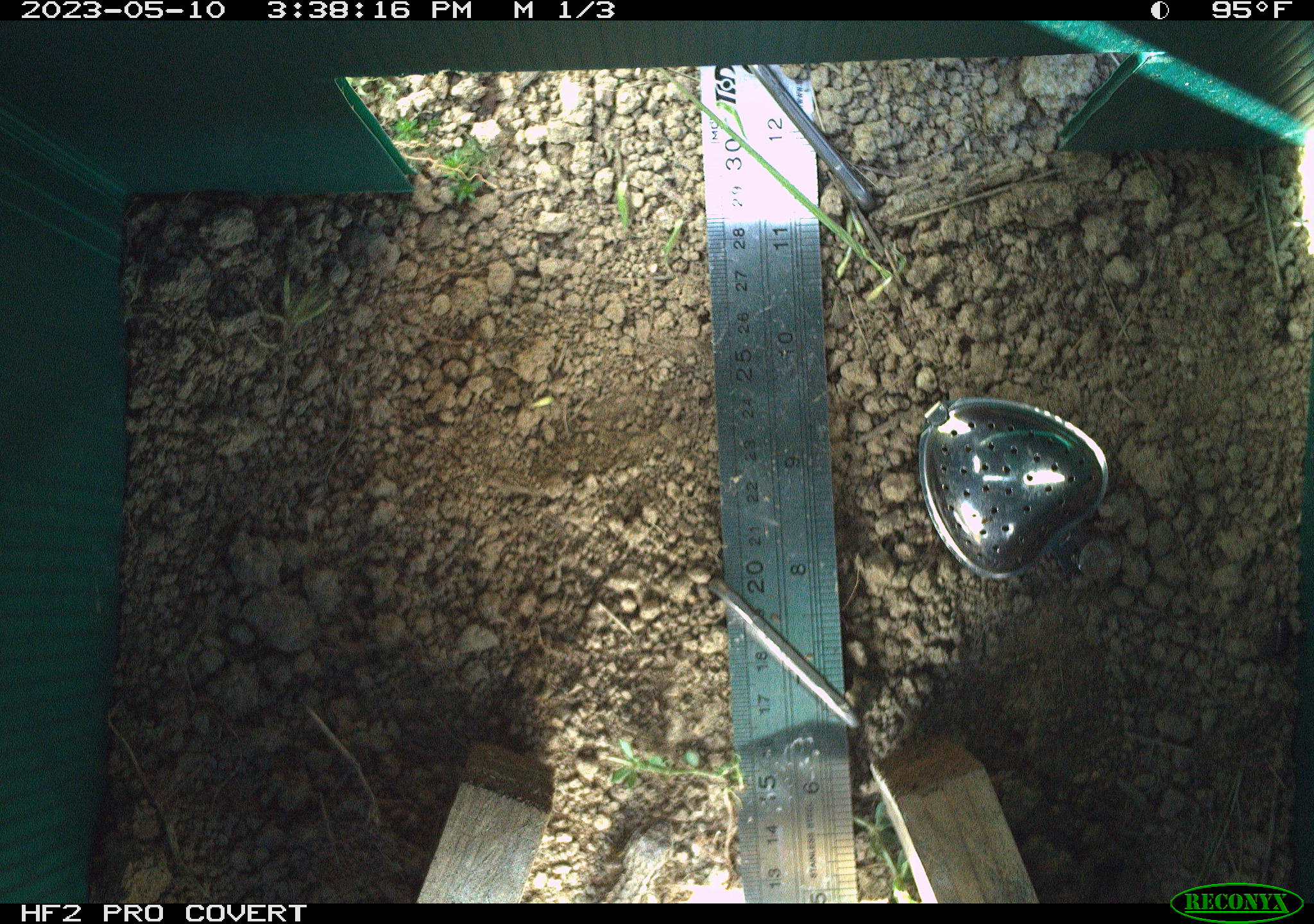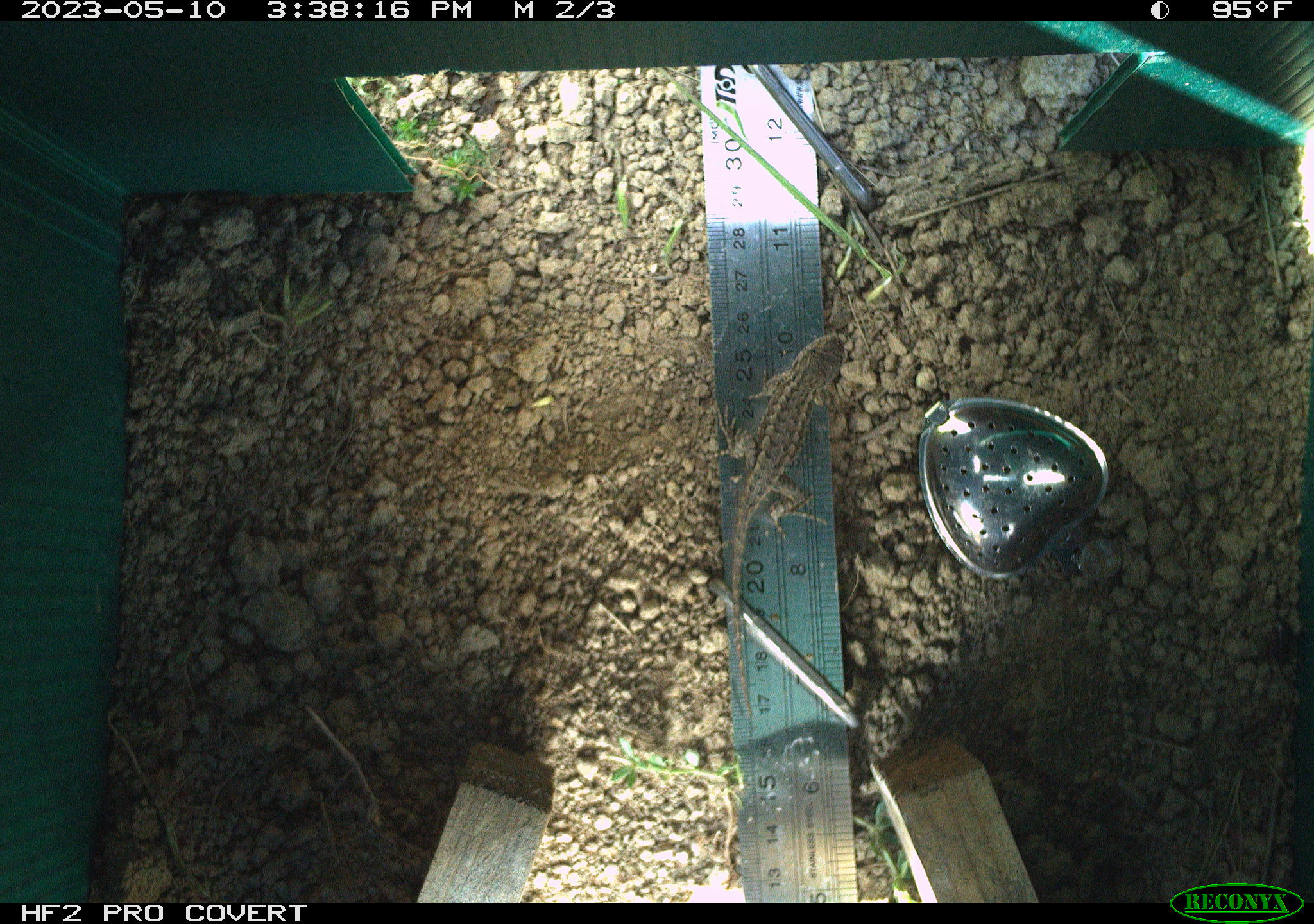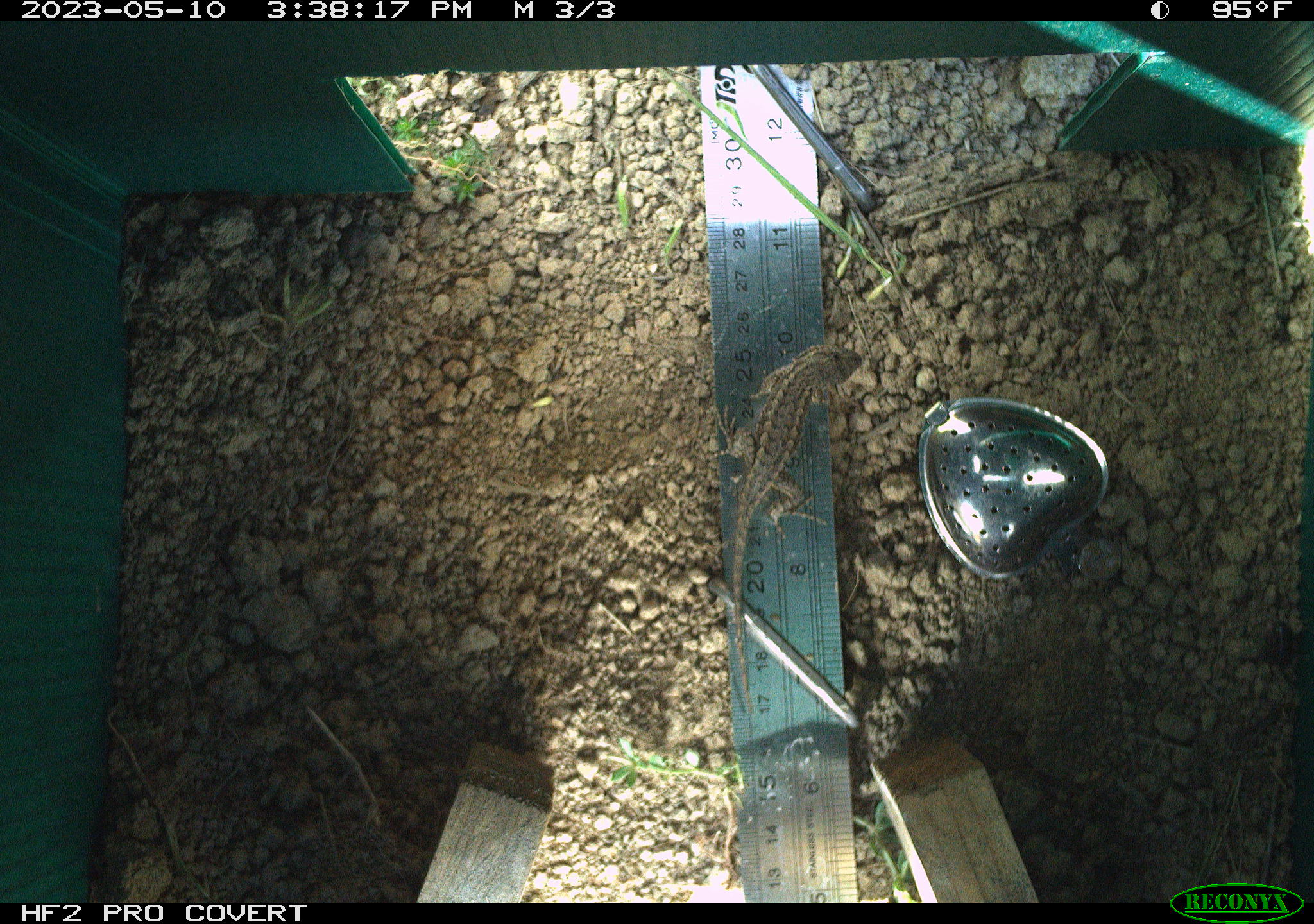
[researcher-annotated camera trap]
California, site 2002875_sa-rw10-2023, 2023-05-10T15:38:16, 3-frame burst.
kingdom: Animalia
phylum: Chordata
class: Reptilia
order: Squamata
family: Phrynosomatidae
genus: Sceloporus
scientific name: Sceloporus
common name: spiny lizards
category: sceloporus species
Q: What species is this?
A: Sceloporus species (spiny lizards) (Sceloporus).